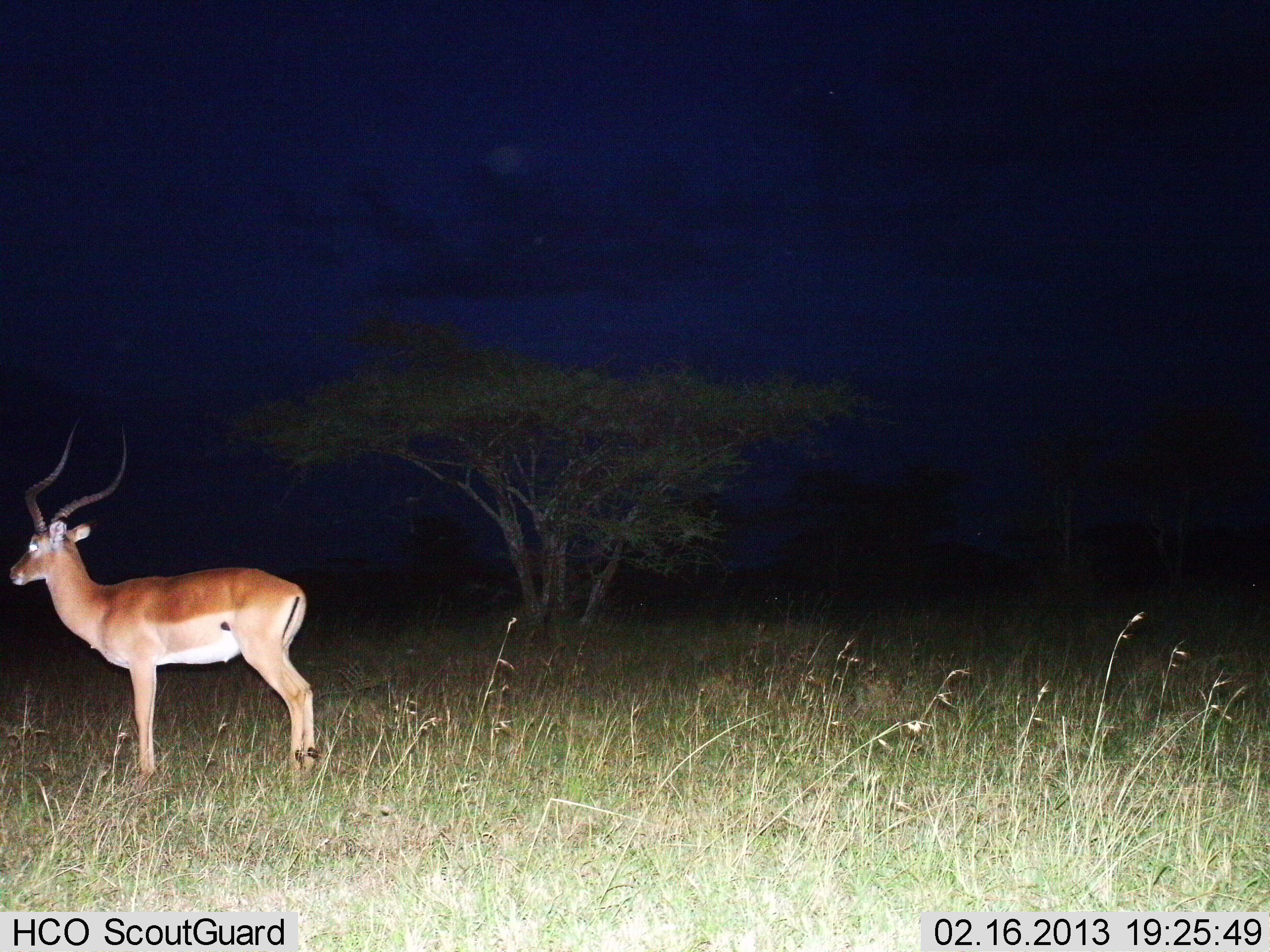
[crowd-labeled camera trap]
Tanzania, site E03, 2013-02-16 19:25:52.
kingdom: Animalia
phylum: Chordata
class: Mammalia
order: Artiodactyla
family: Bovidae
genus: Aepyceros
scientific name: Aepyceros melampus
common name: impala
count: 1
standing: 100%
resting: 0%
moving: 0%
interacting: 0%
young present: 0%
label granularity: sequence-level